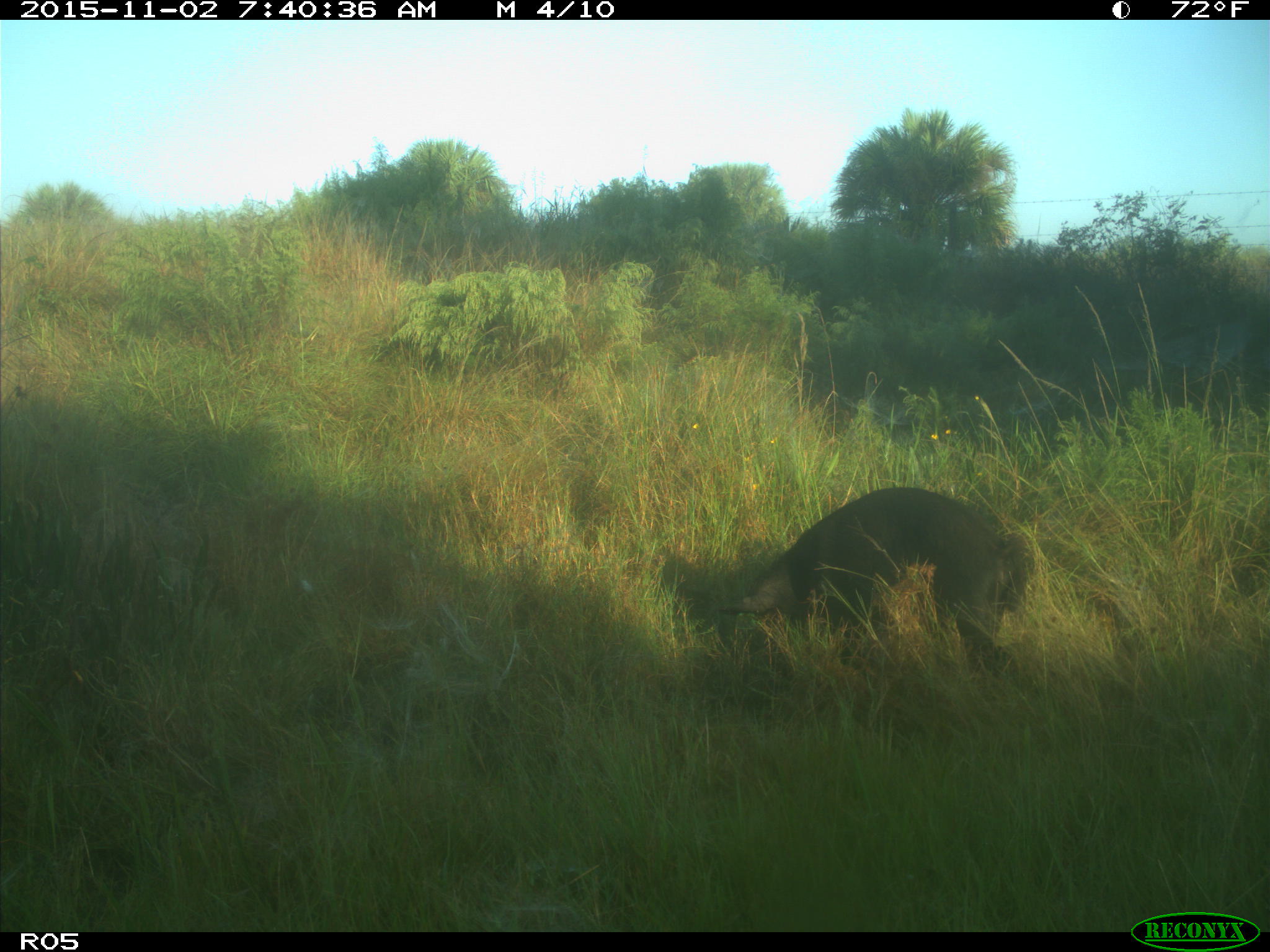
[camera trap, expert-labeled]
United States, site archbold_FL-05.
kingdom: Animalia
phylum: Chordata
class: Mammalia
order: Artiodactyla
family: Suidae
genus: Sus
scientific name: Sus scrofa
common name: wild boar